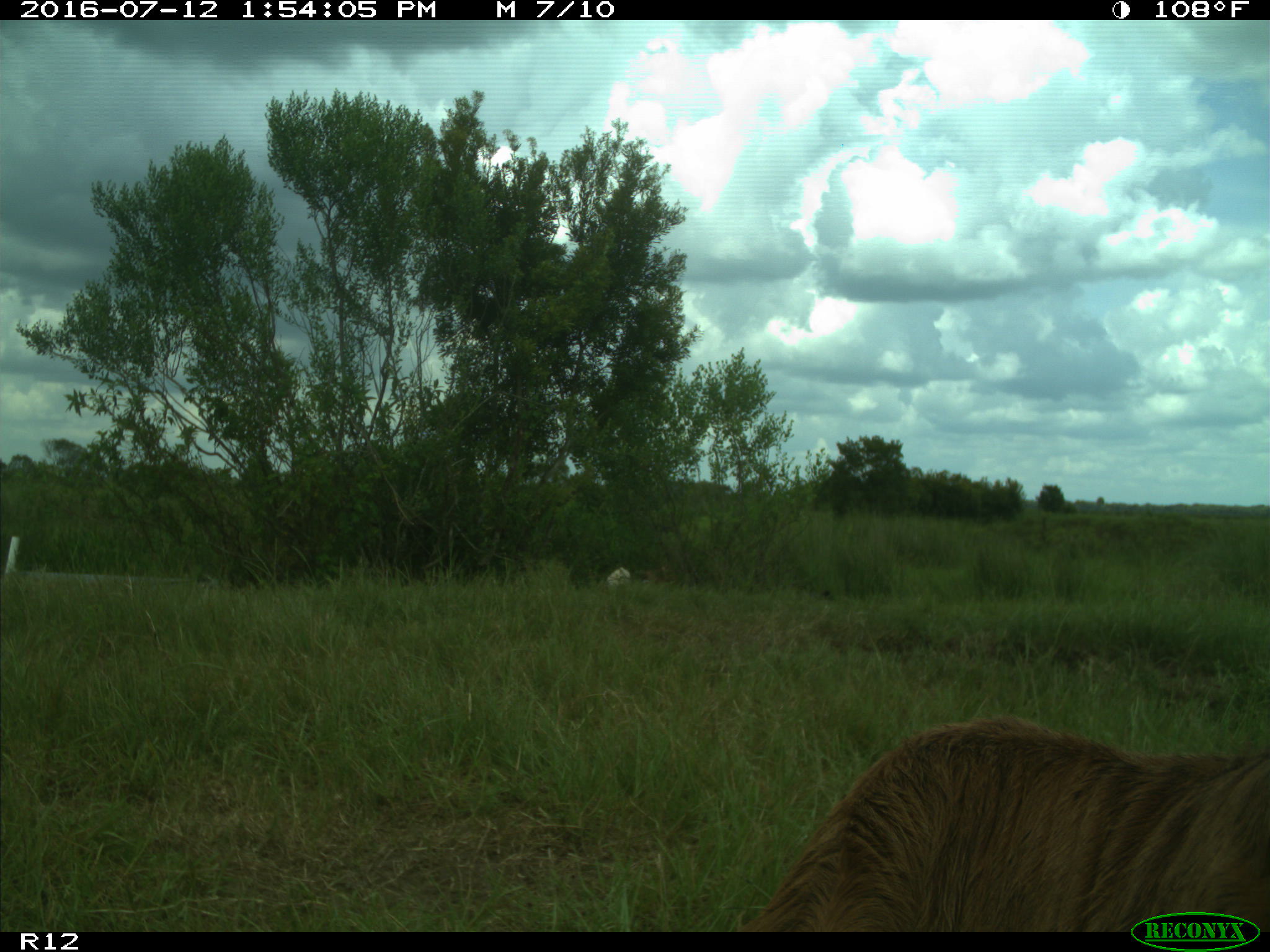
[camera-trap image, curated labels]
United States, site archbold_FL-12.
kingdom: Animalia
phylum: Chordata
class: Mammalia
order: Artiodactyla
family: Bovidae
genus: Bos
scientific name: Bos taurus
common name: domestic cow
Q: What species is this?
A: Bos taurus (domestic cow).